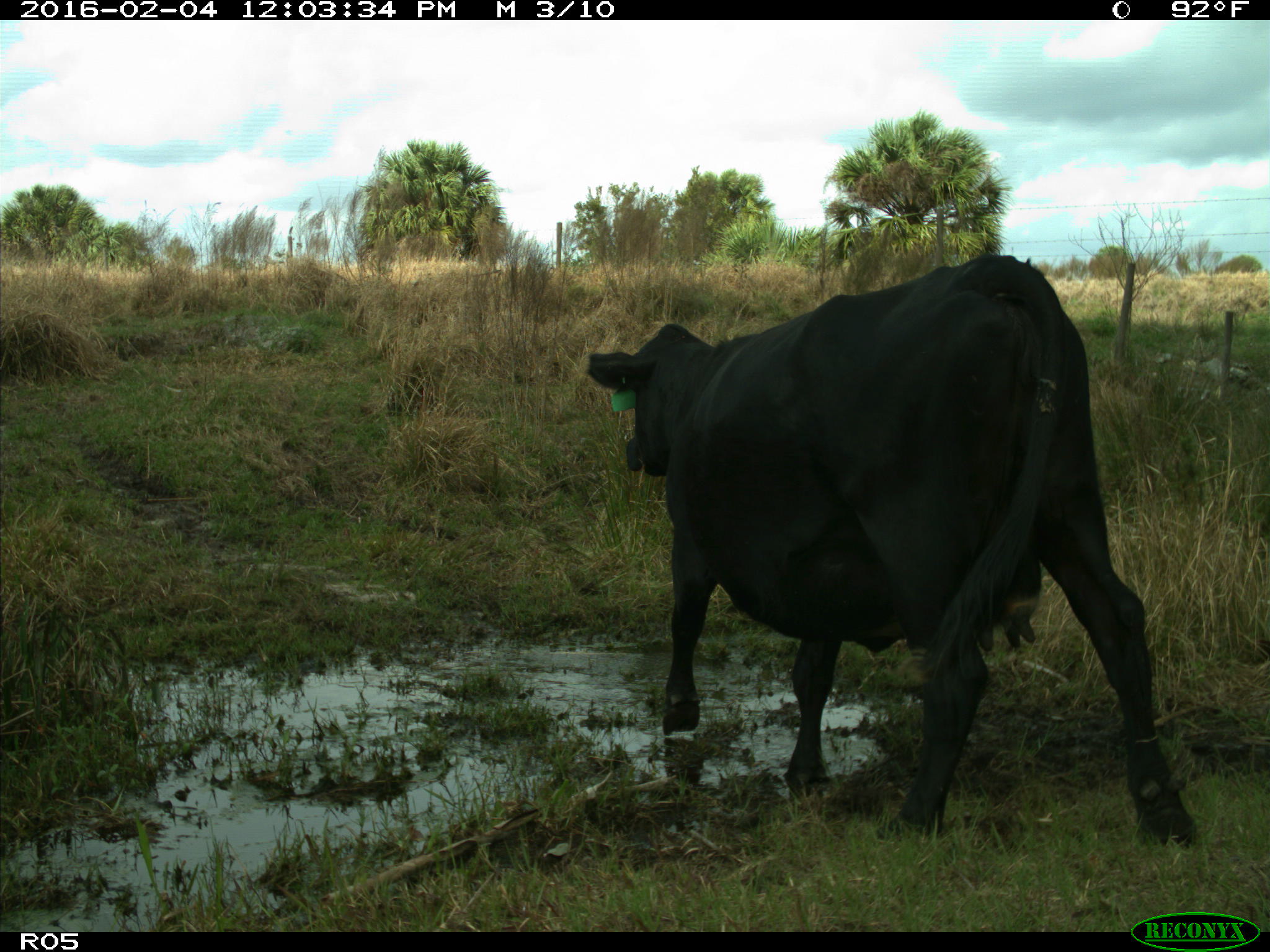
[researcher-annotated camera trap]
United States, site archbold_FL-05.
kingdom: Animalia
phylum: Chordata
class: Mammalia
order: Artiodactyla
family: Bovidae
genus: Bos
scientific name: Bos taurus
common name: domestic cow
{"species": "Bos taurus (domestic cow)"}